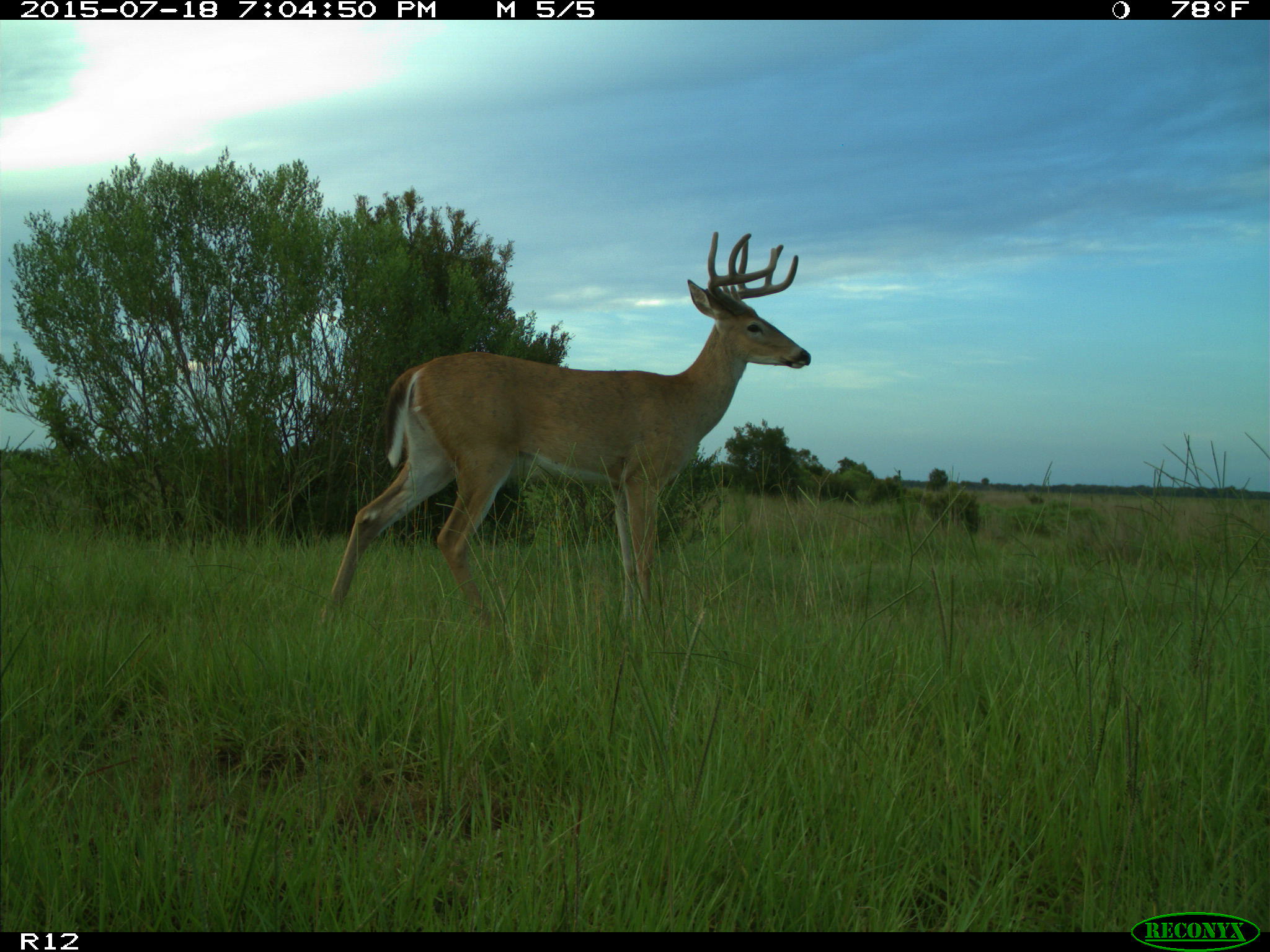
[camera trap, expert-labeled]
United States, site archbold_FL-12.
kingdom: Animalia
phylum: Chordata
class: Mammalia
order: Artiodactyla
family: Cervidae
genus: Odocoileus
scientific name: Odocoileus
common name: deer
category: unidentified deer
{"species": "unidentified deer (deer) (Odocoileus)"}